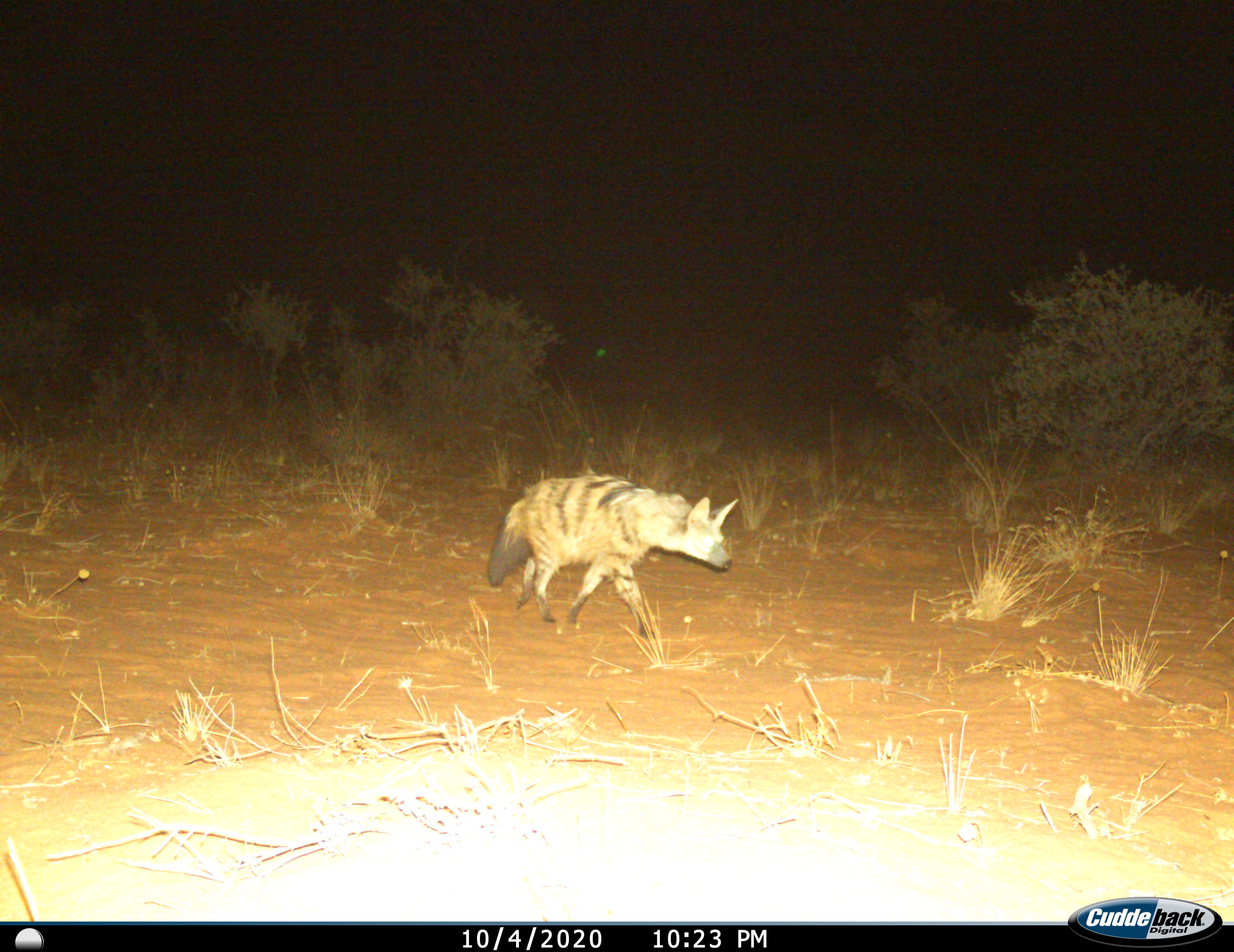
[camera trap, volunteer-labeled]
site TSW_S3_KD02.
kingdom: Animalia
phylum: Chordata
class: Mammalia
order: Carnivora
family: Hyaenidae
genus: Proteles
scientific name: Proteles cristatus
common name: aardwolf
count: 1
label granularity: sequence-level